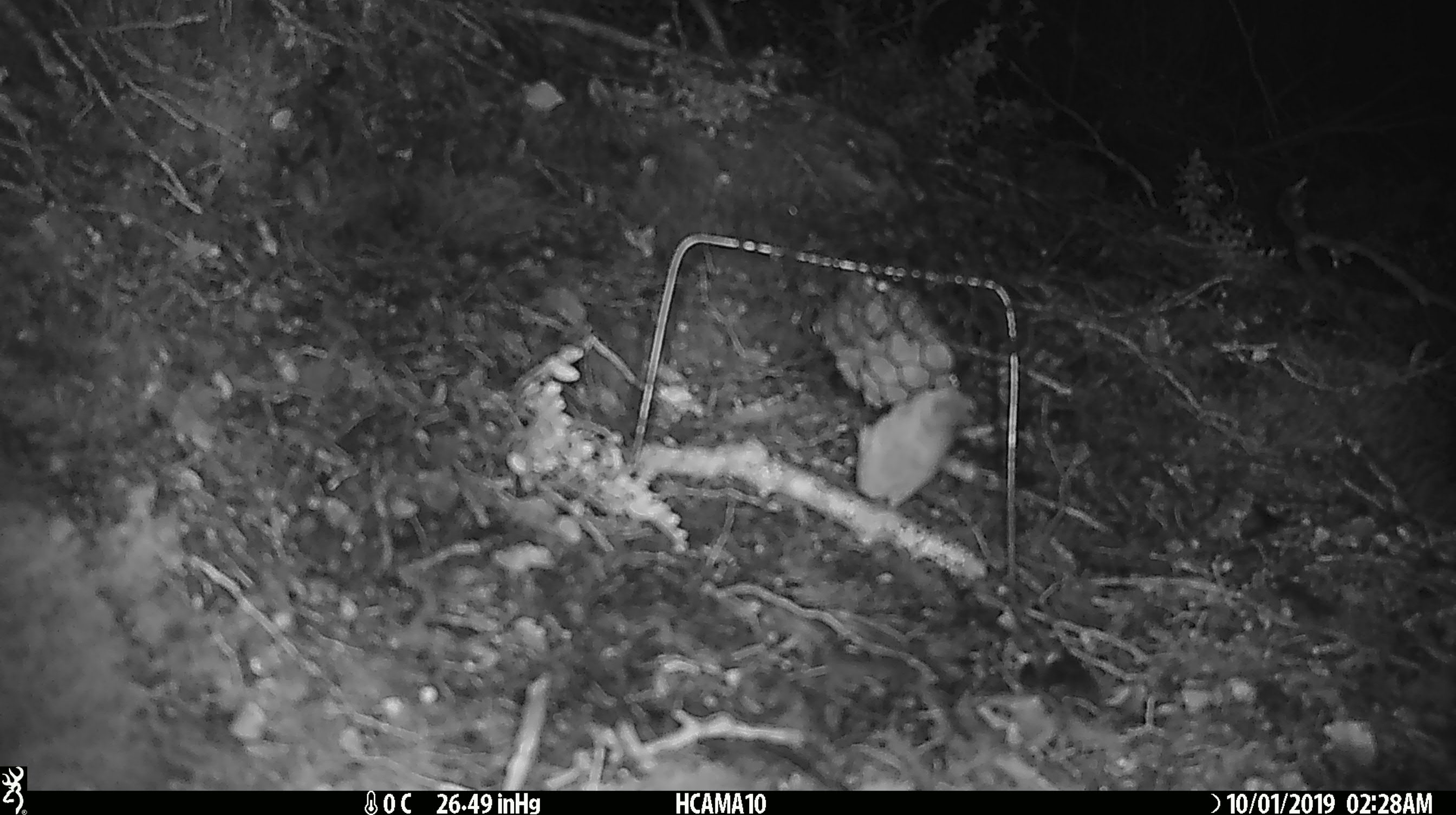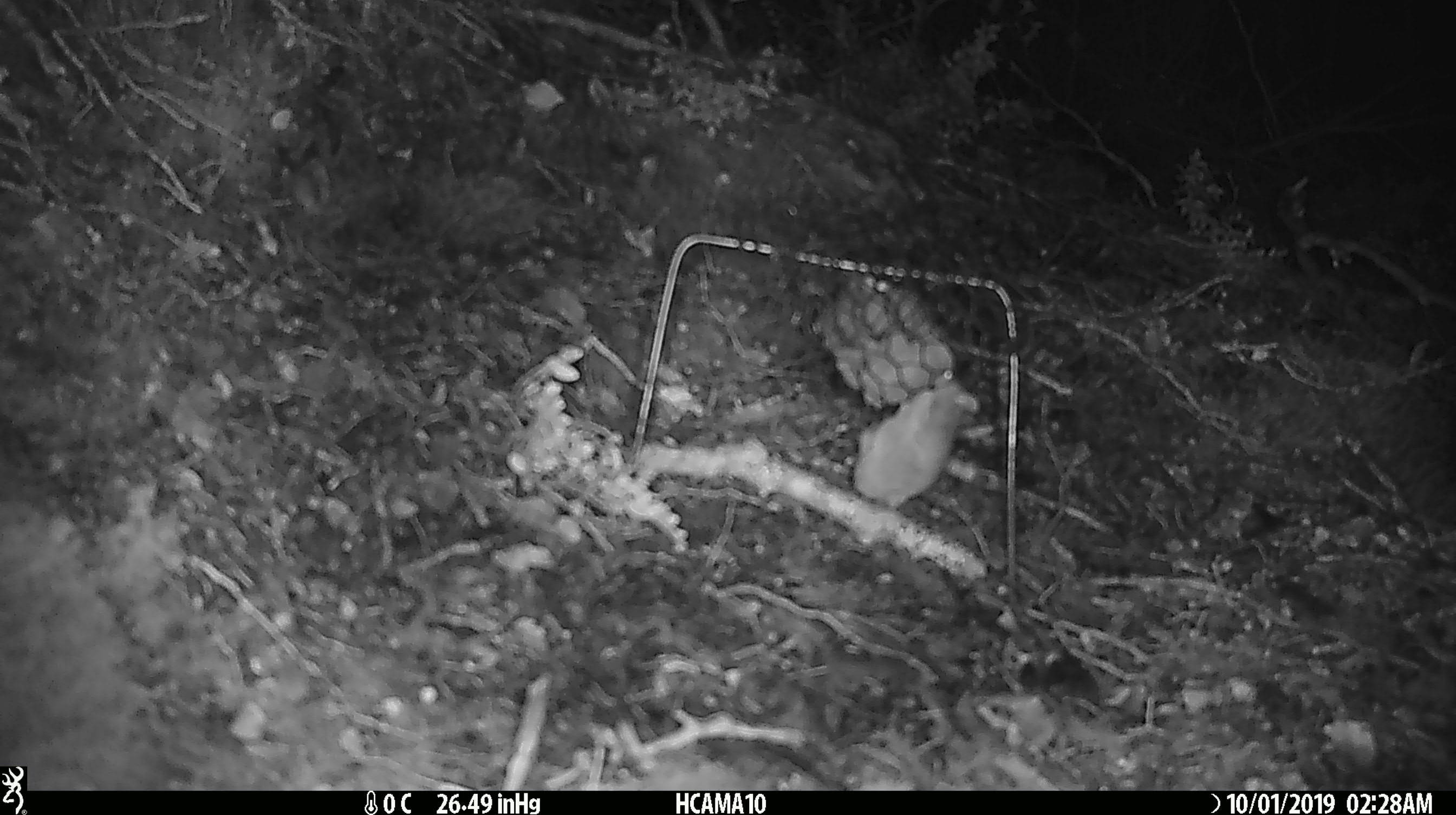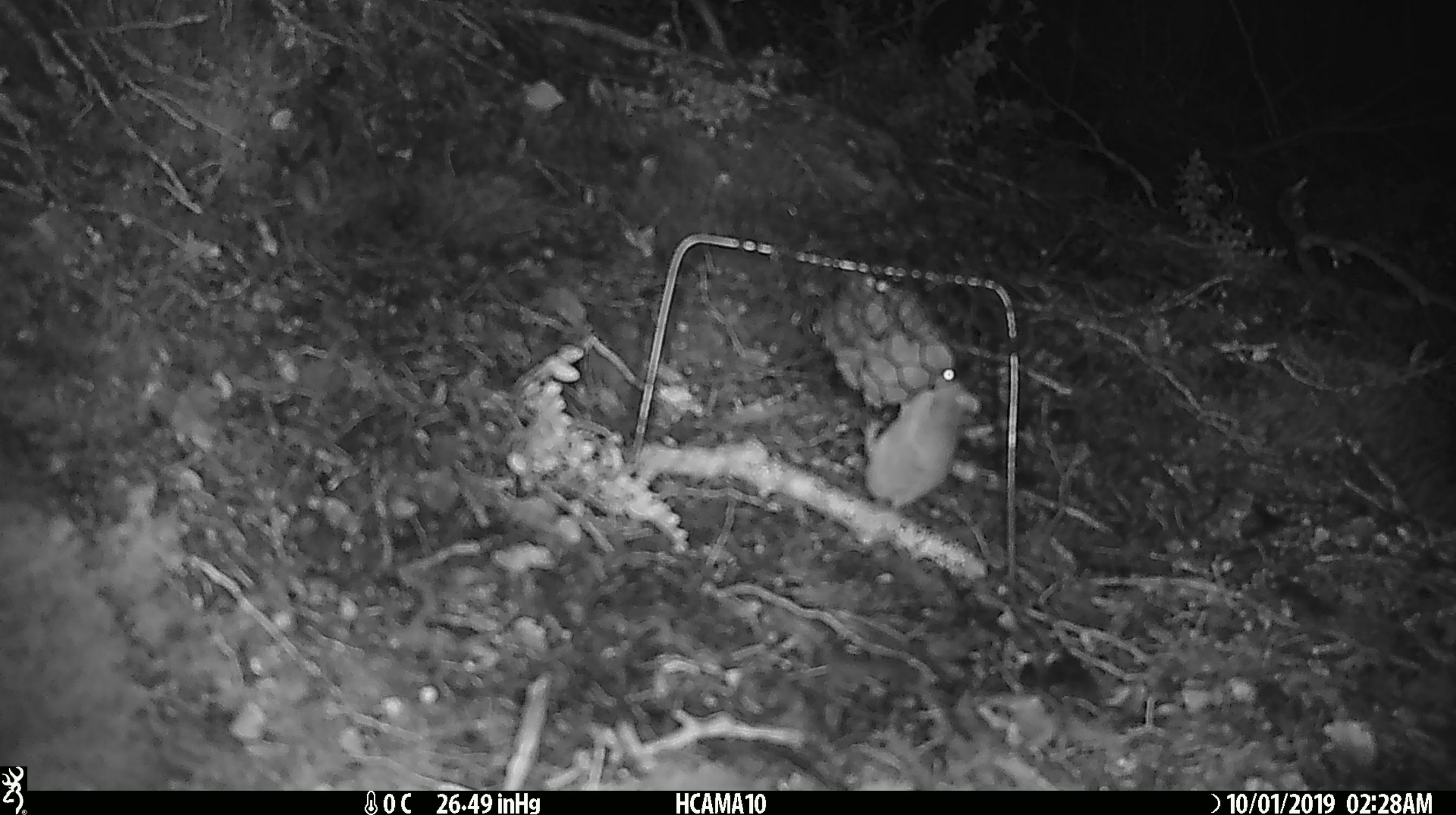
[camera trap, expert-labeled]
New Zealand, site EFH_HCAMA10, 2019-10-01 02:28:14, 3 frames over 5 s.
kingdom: Animalia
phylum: Chordata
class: Mammalia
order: Rodentia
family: Muridae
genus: Mus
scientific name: Mus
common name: mouse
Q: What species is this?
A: Mouse (Mus).